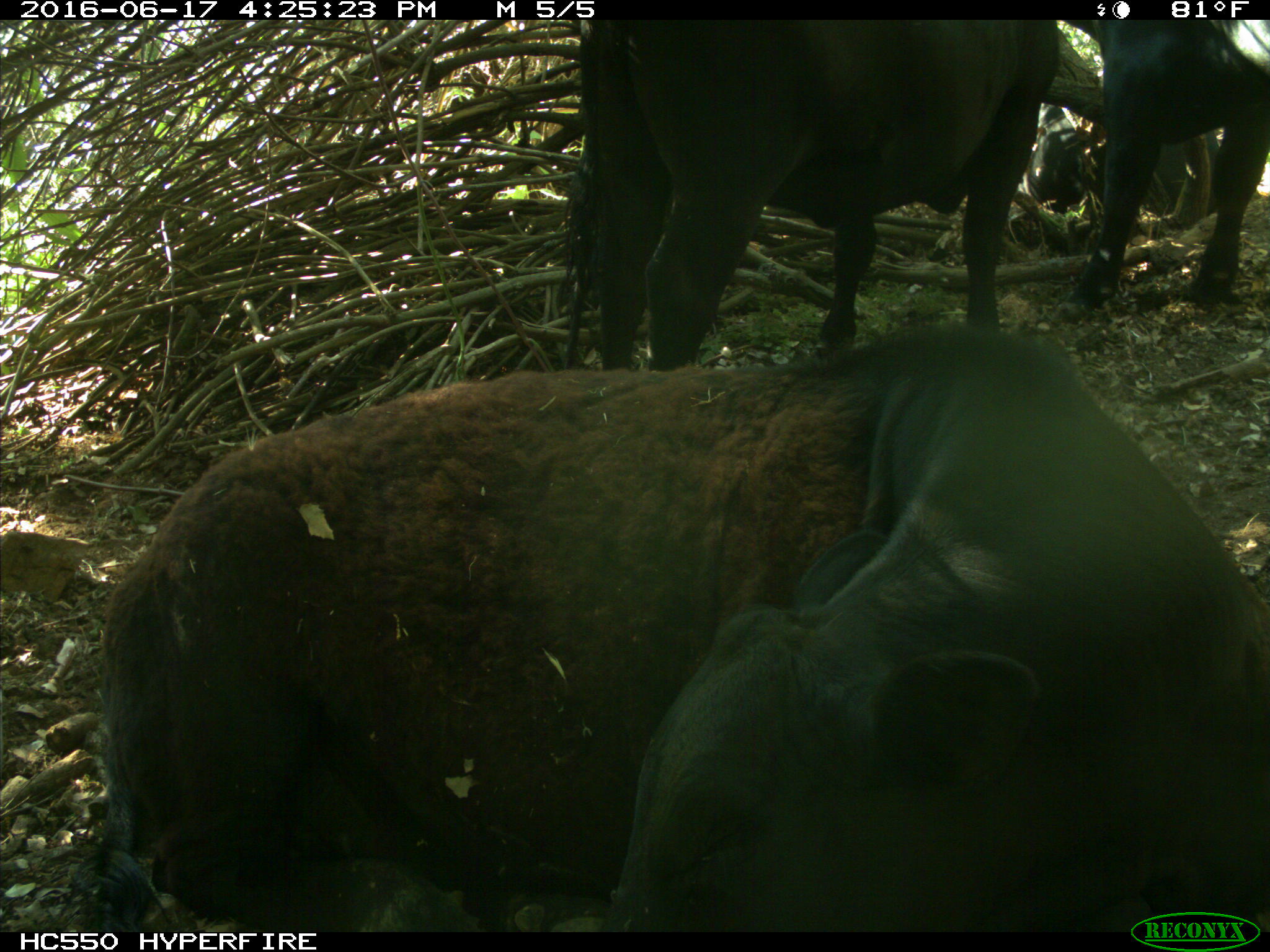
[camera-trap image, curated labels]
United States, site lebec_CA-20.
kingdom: Animalia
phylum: Chordata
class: Mammalia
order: Artiodactyla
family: Bovidae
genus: Bos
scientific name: Bos taurus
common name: domestic cow